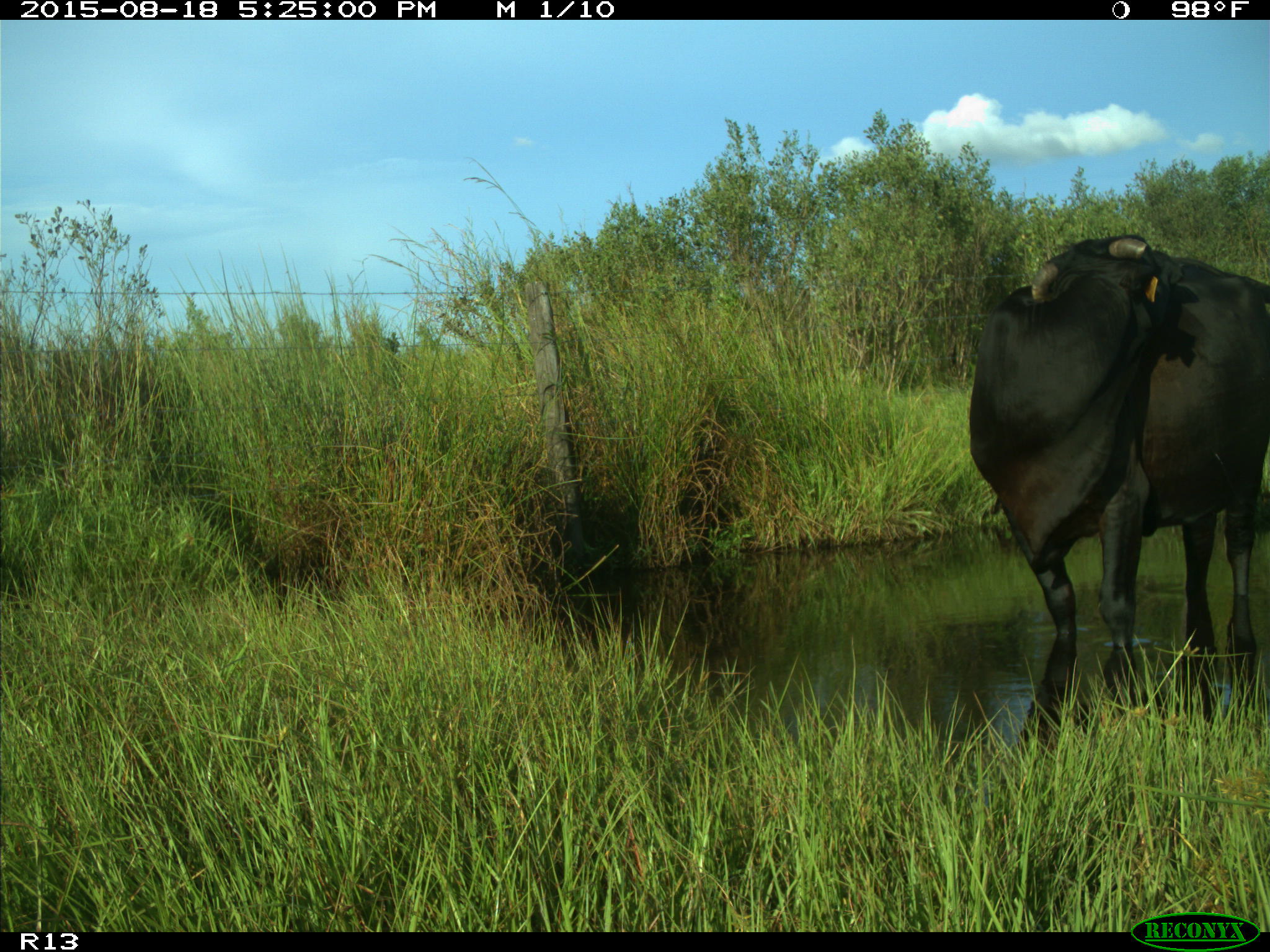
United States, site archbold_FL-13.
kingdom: Animalia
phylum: Chordata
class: Mammalia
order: Artiodactyla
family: Bovidae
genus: Bos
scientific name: Bos taurus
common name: domestic cow